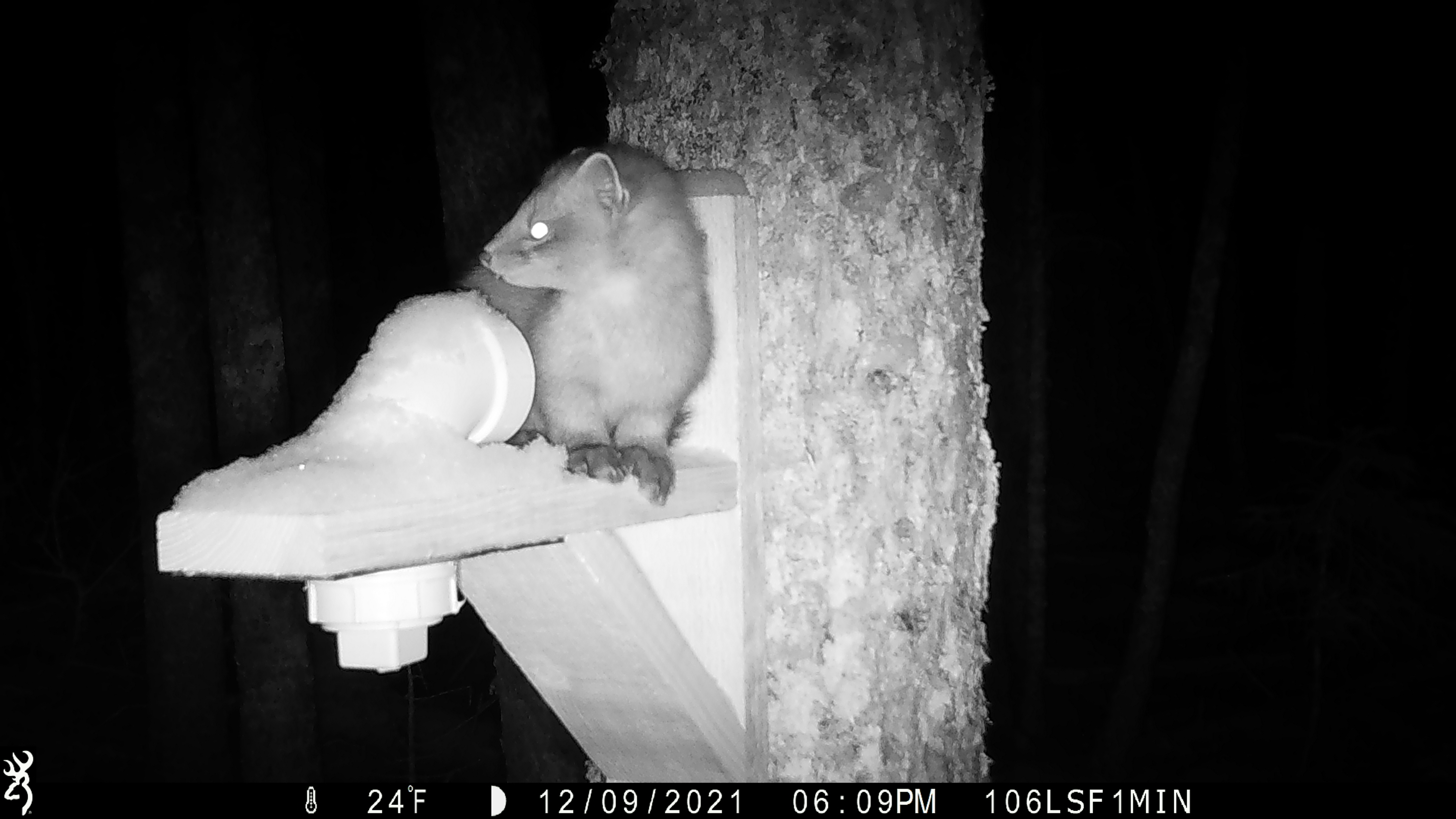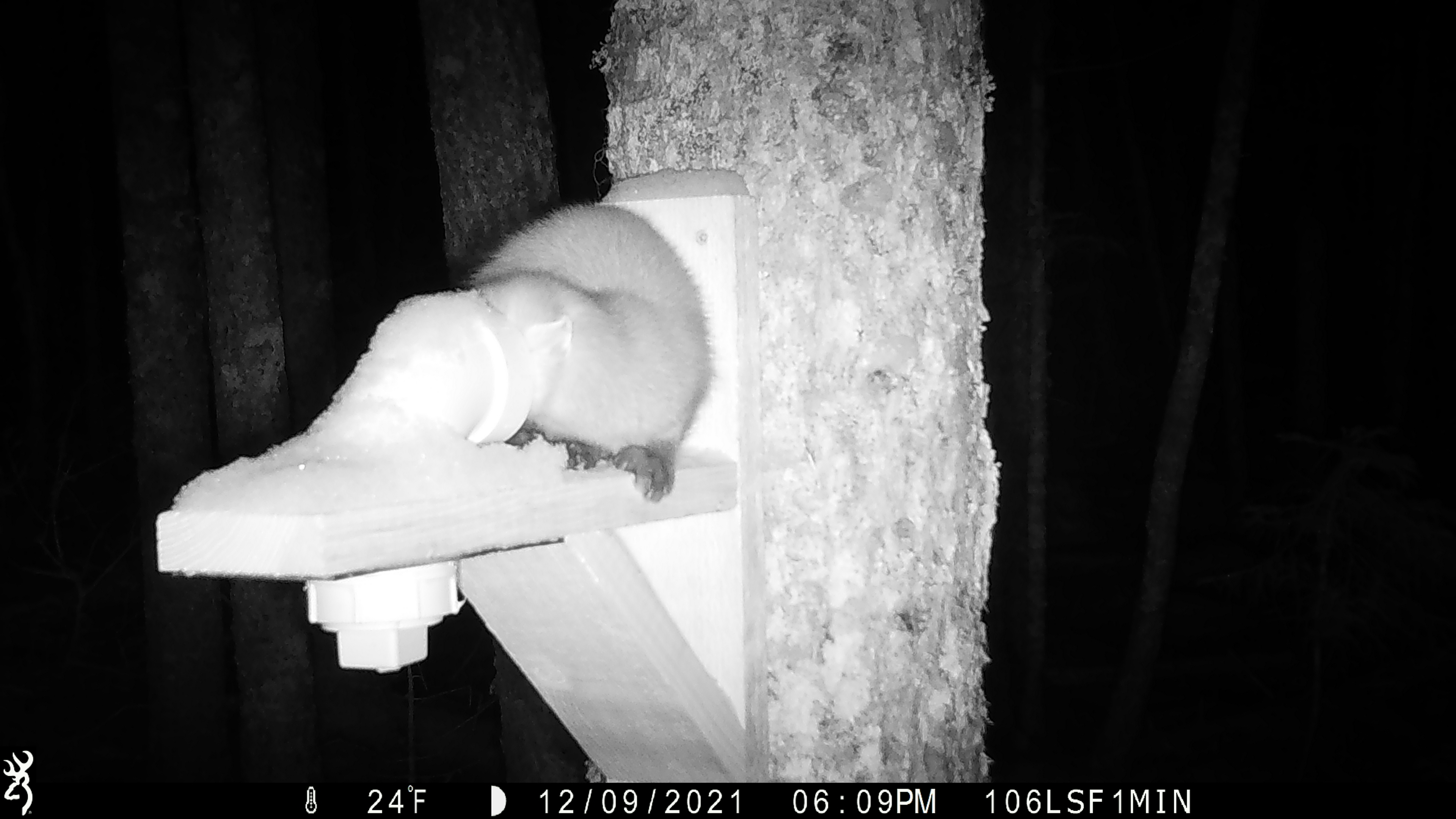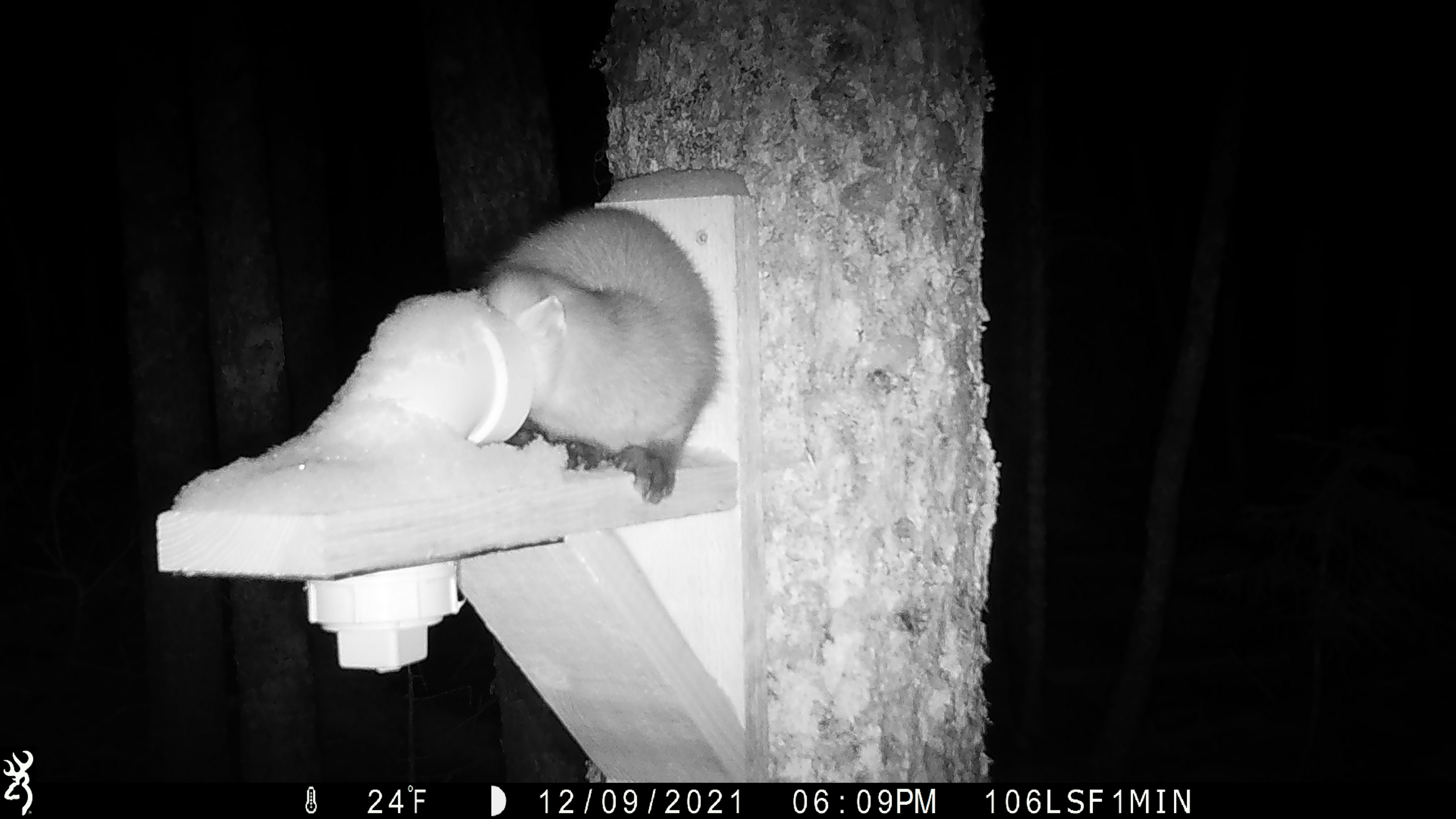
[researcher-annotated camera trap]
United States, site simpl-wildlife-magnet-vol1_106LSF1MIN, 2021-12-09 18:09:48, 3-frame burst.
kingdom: Animalia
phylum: Chordata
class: Mammalia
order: Carnivora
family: Mustelidae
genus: Martes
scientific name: Martes americana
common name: american marten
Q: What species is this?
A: American marten (Martes americana).